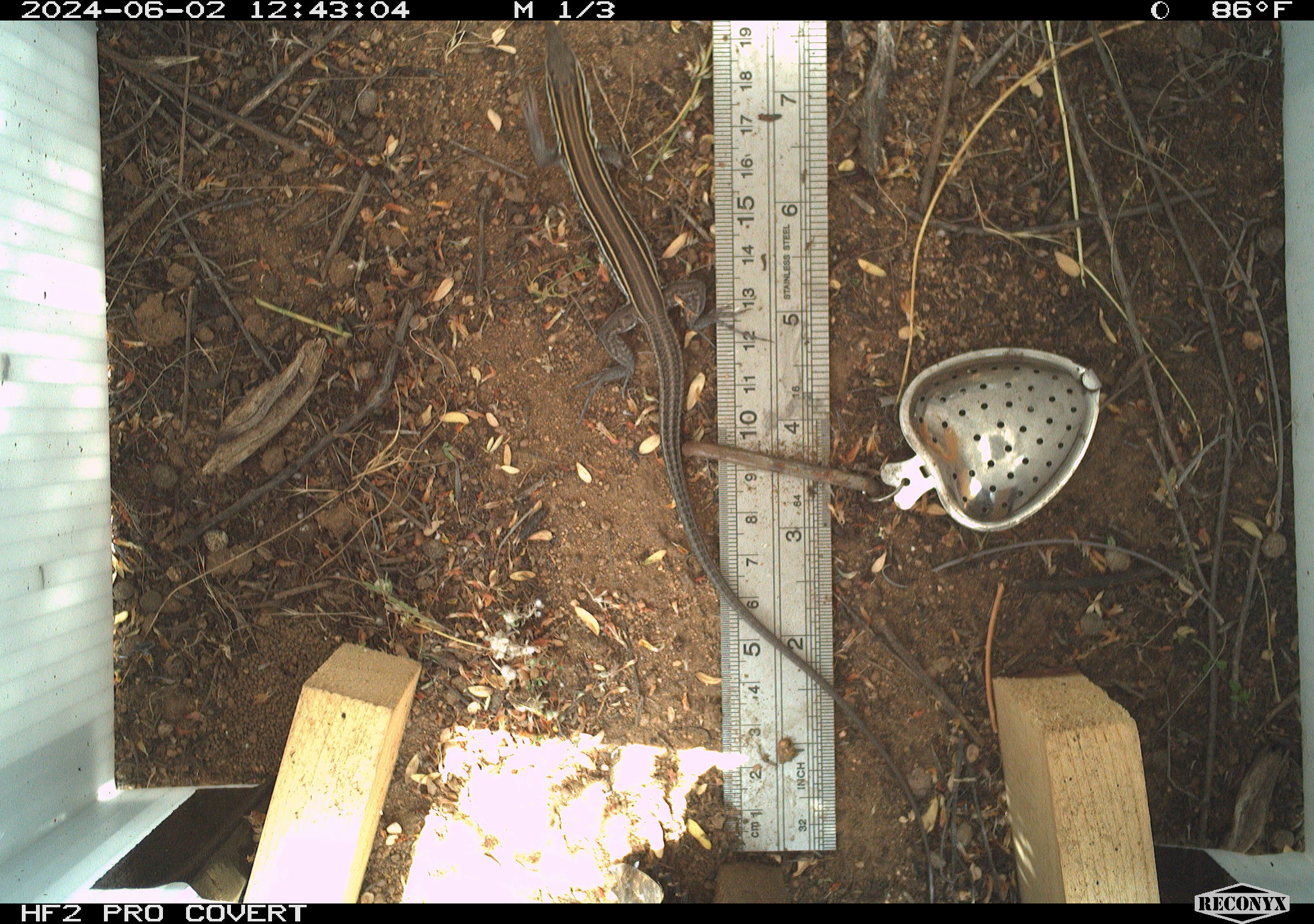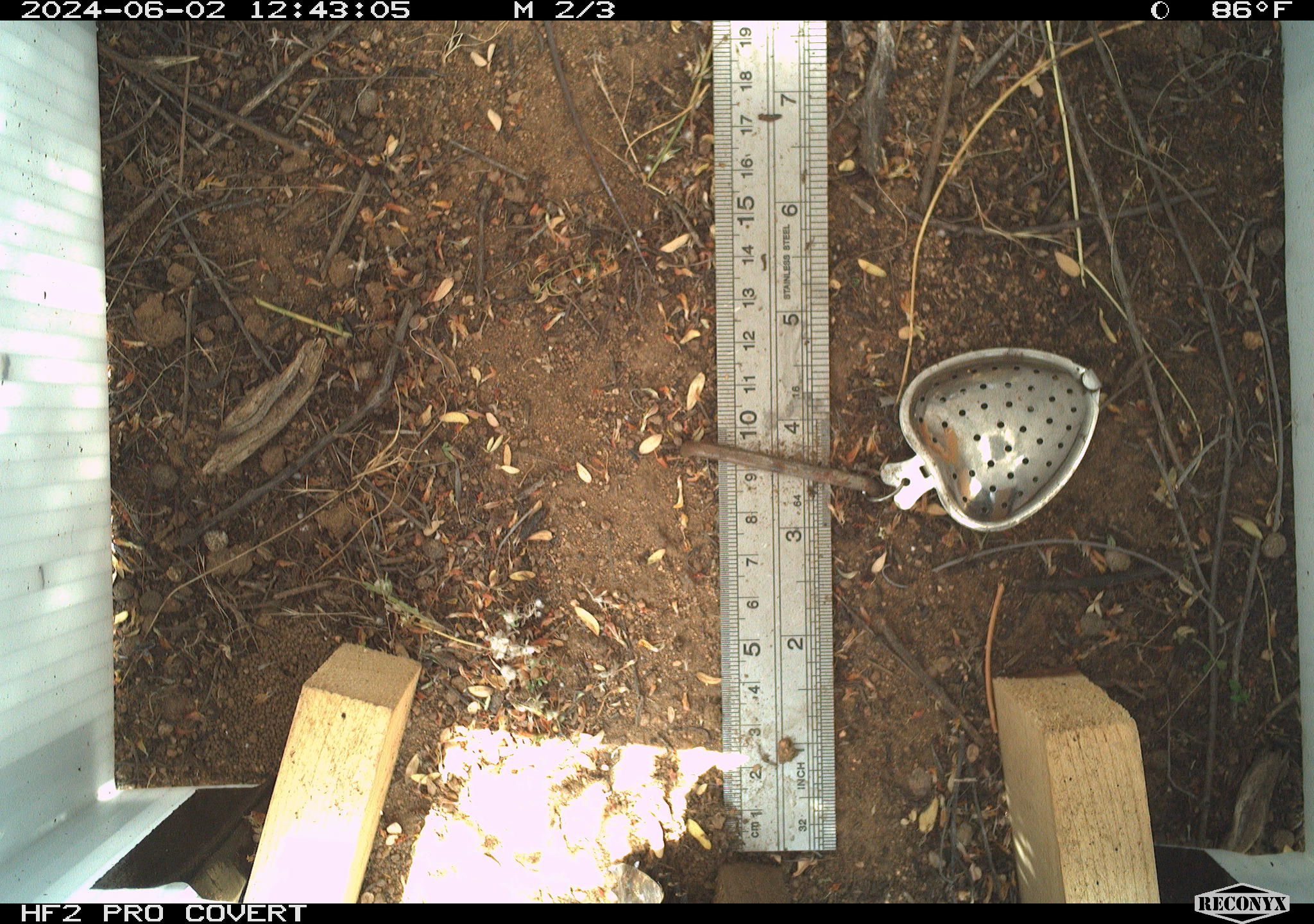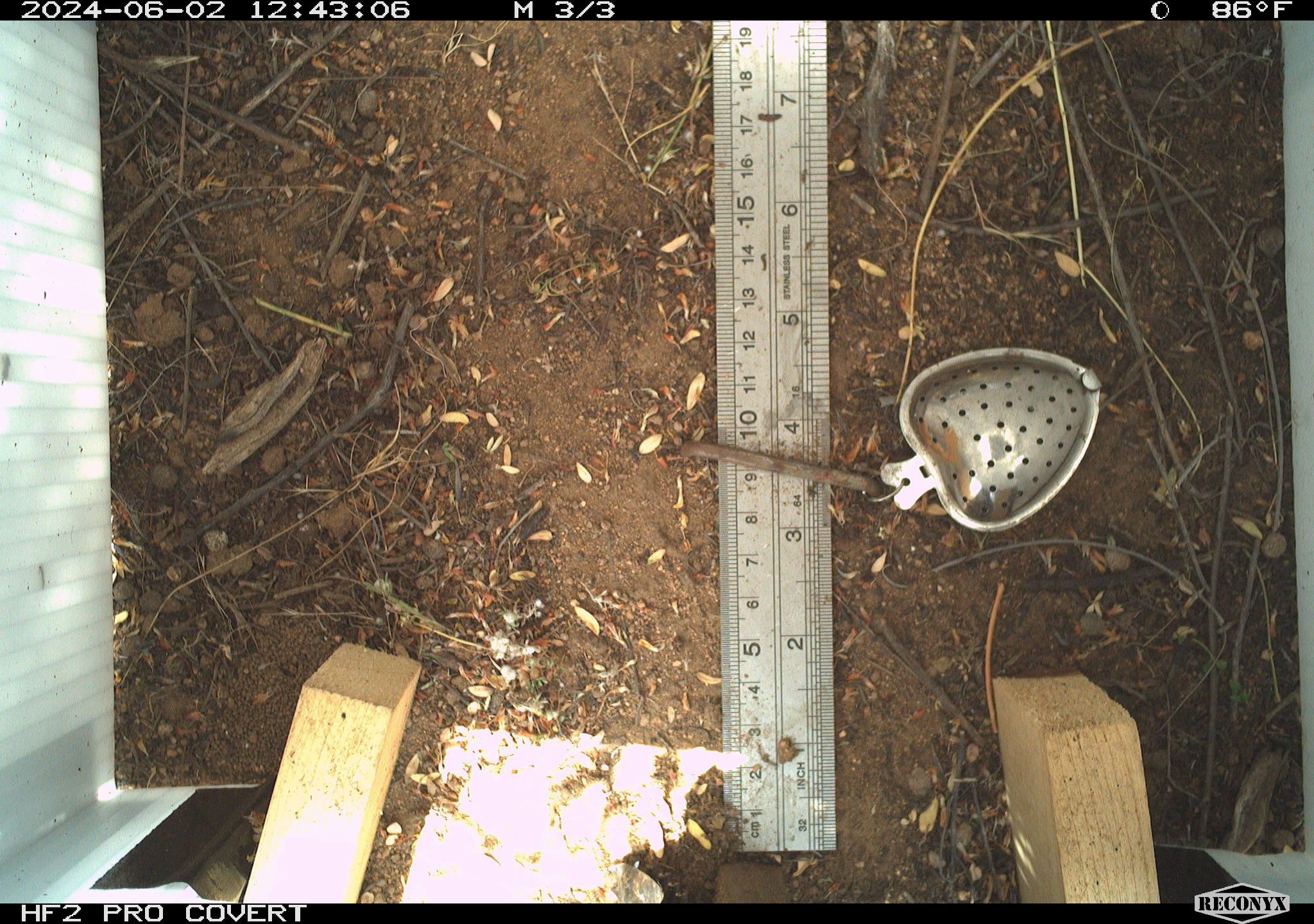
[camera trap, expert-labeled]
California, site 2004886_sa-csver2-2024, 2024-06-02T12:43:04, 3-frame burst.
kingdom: Animalia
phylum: Chordata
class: Reptilia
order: Squamata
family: Scincidae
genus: Plestiodon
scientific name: Plestiodon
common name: blue-tailed skinks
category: plestiodon species